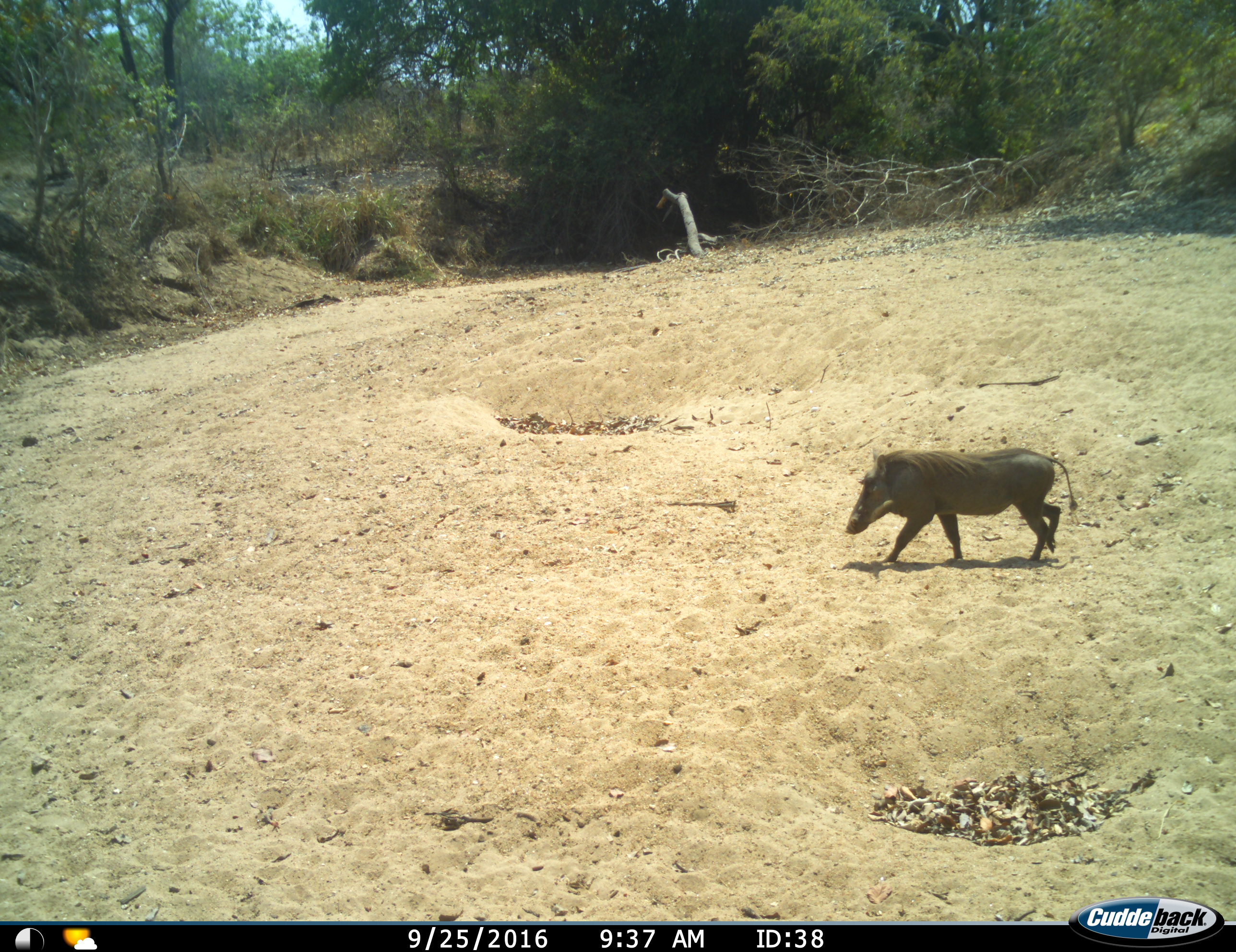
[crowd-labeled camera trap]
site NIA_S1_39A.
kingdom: Animalia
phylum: Chordata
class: Mammalia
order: Artiodactyla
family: Suidae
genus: Phacochoerus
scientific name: Phacochoerus africanus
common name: warthog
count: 1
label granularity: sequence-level